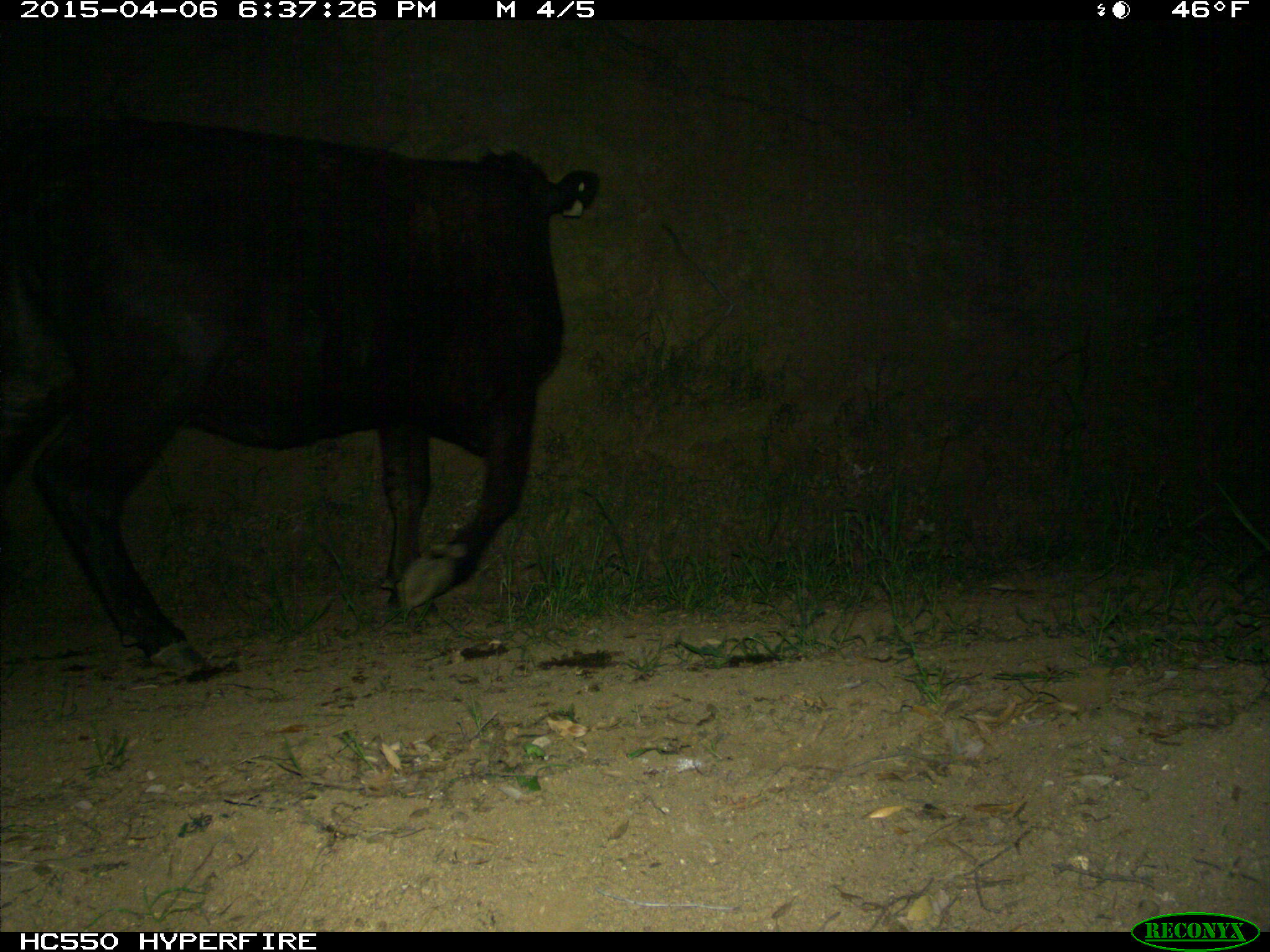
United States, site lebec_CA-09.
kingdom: Animalia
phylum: Chordata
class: Mammalia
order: Artiodactyla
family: Bovidae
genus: Bos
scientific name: Bos taurus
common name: domestic cow